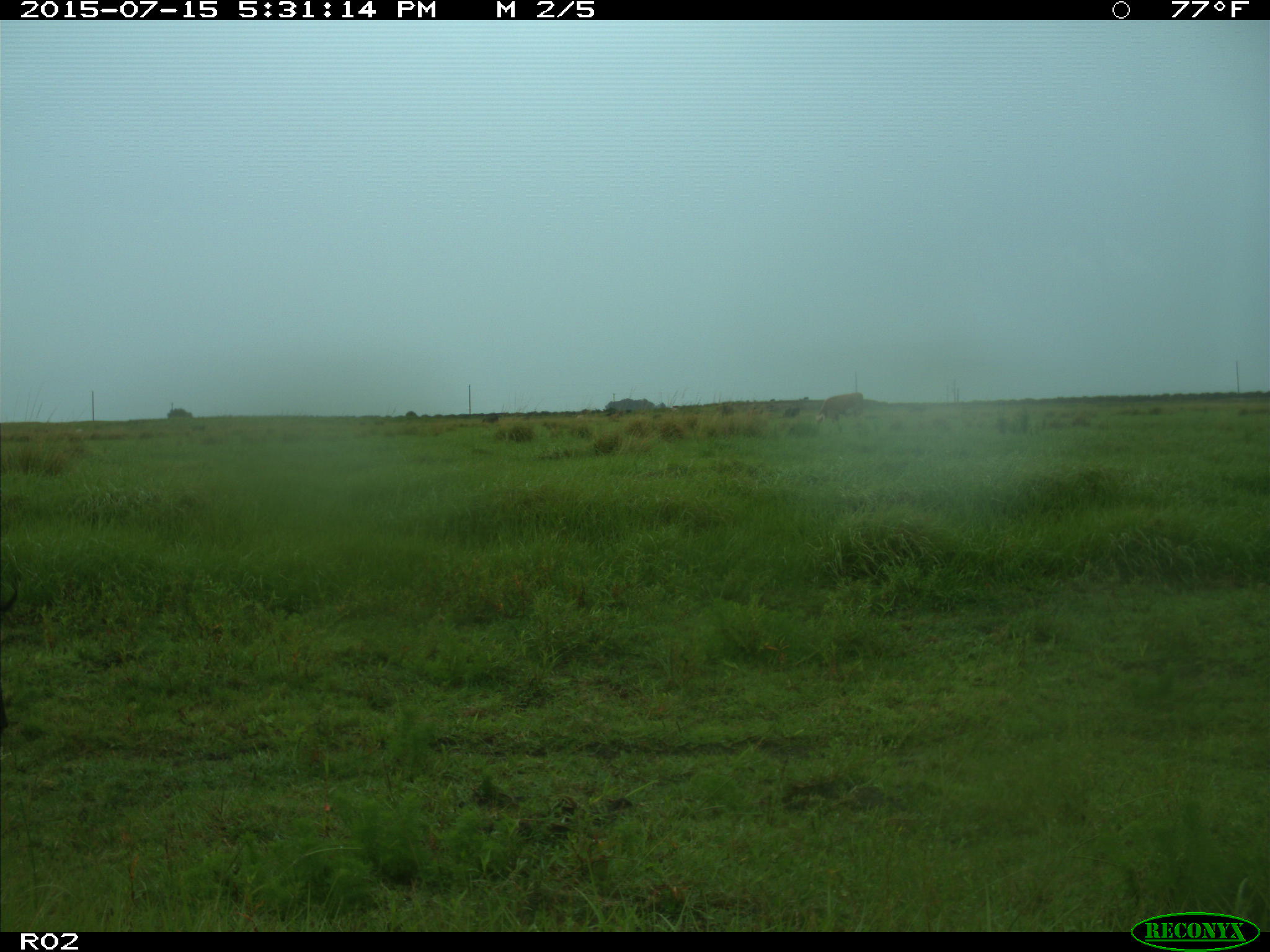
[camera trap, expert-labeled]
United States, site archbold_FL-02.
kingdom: Animalia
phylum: Chordata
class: Mammalia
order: Artiodactyla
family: Bovidae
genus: Bos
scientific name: Bos taurus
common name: domestic cow